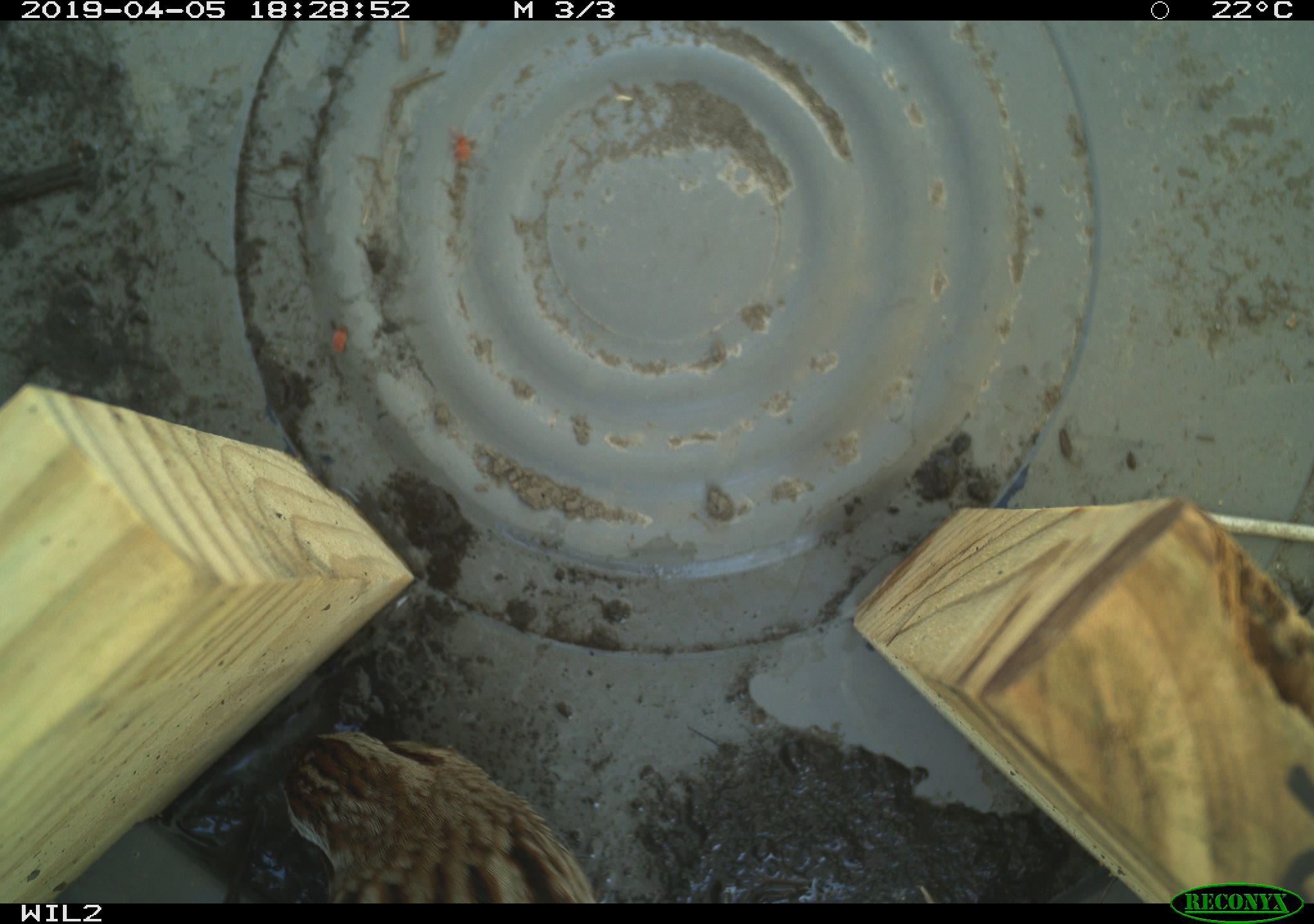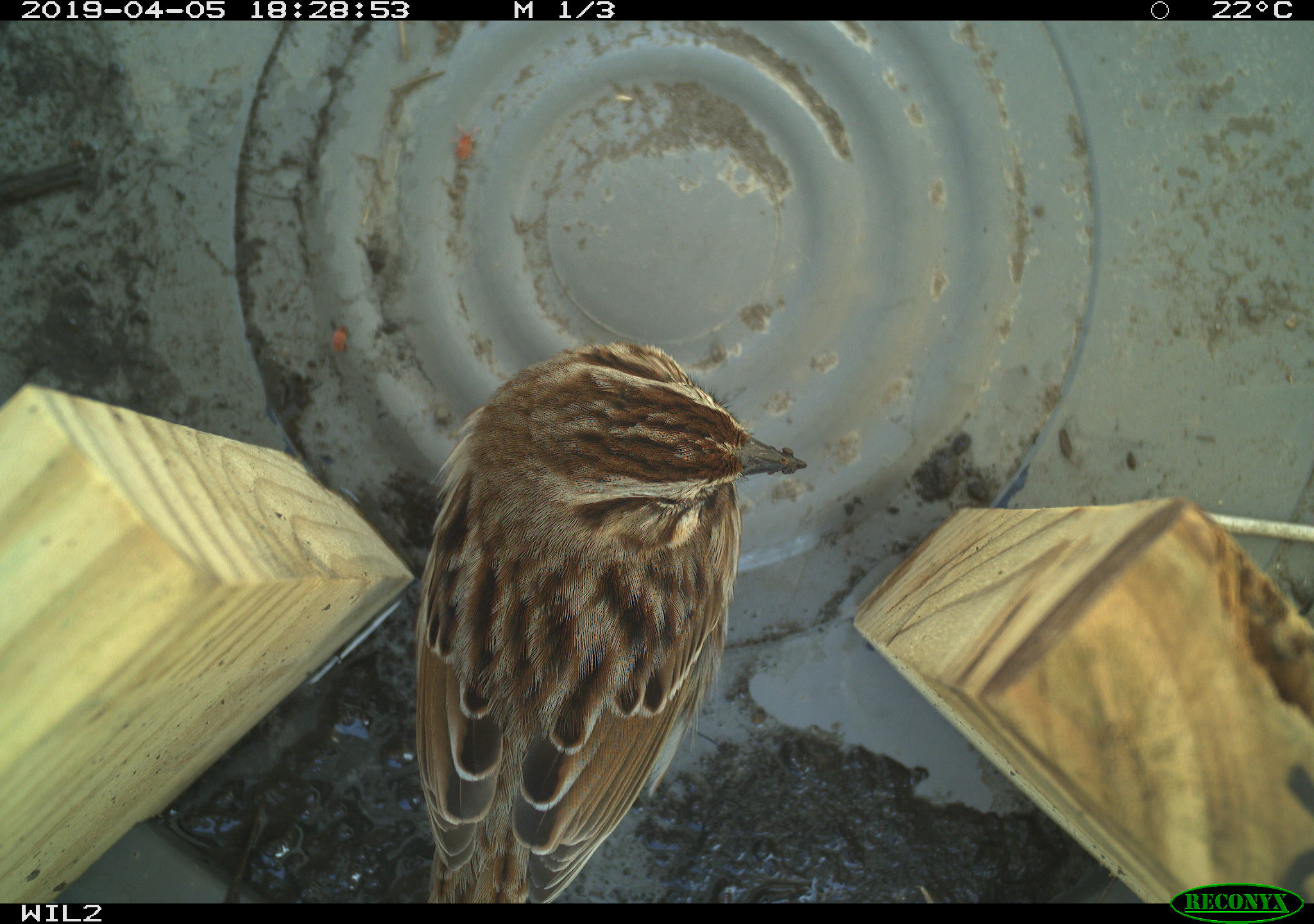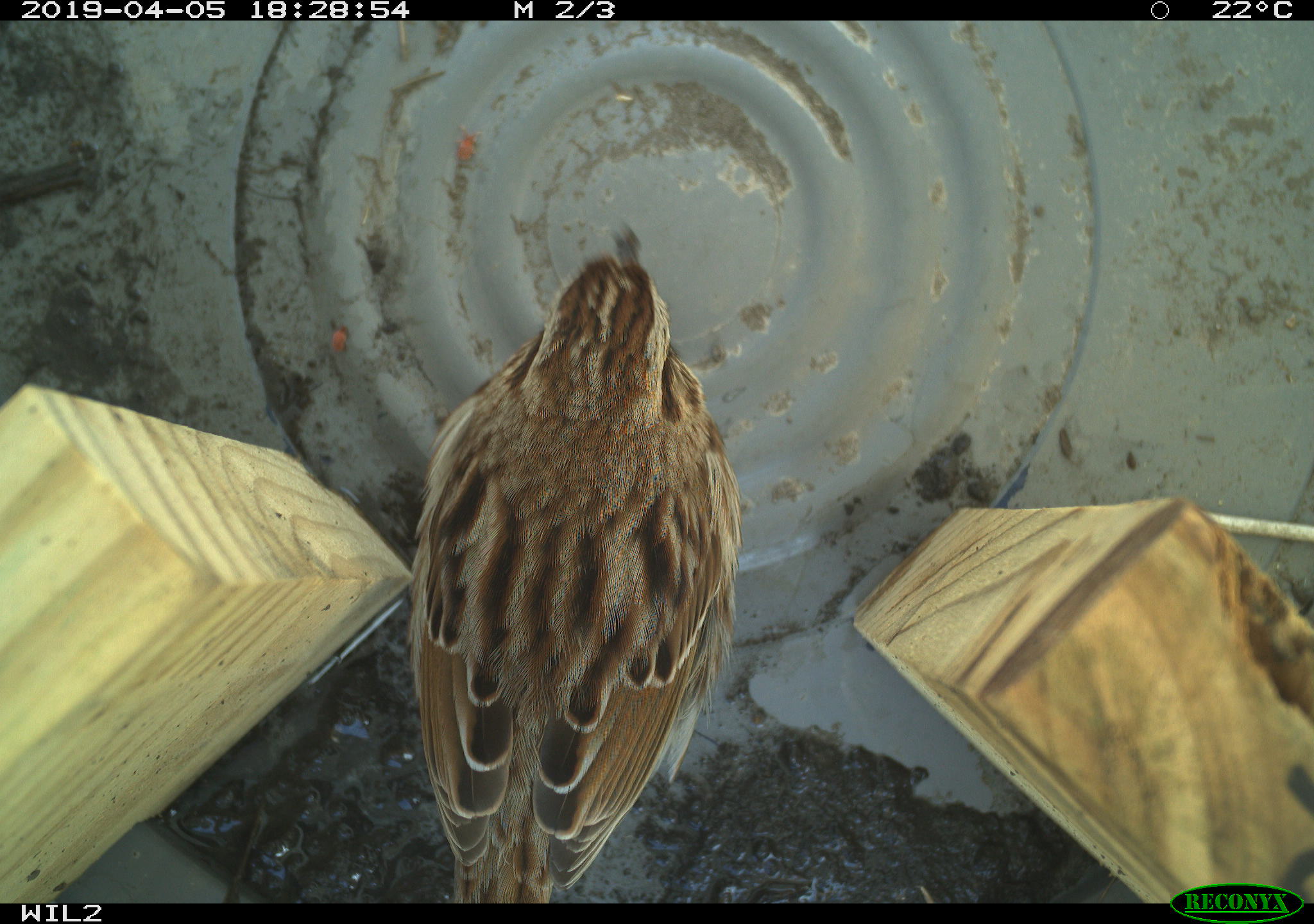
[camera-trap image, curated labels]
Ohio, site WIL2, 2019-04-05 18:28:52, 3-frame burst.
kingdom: Animalia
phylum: Chordata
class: Aves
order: Passeriformes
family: Passerellidae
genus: Melospiza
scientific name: Melospiza melodia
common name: song sparrow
Song sparrow (Melospiza melodia).